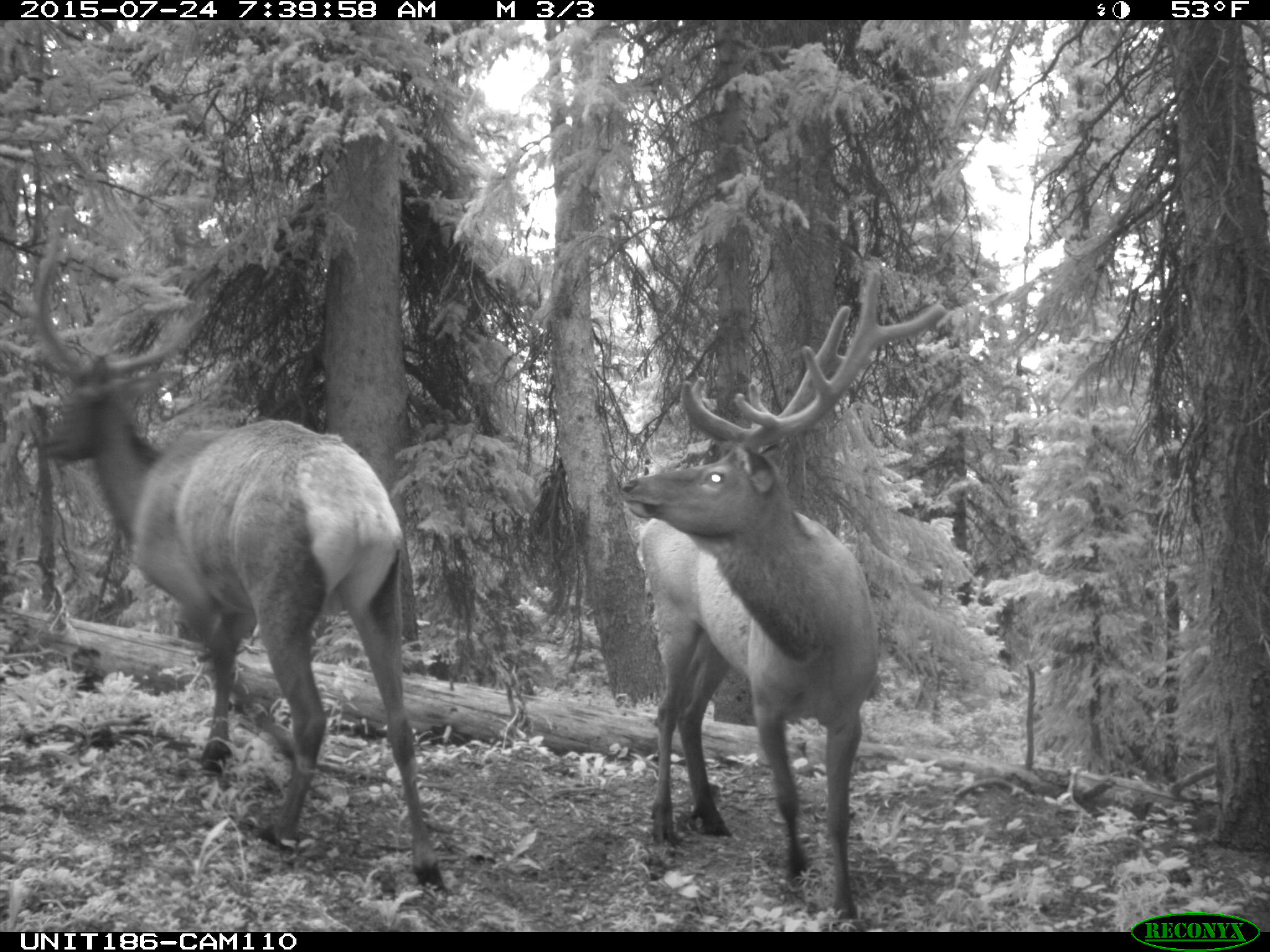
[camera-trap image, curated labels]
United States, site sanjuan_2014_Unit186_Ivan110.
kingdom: Animalia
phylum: Chordata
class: Mammalia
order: Artiodactyla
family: Cervidae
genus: Cervus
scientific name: Cervus elaphus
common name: red deer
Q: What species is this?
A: Cervus elaphus (red deer).